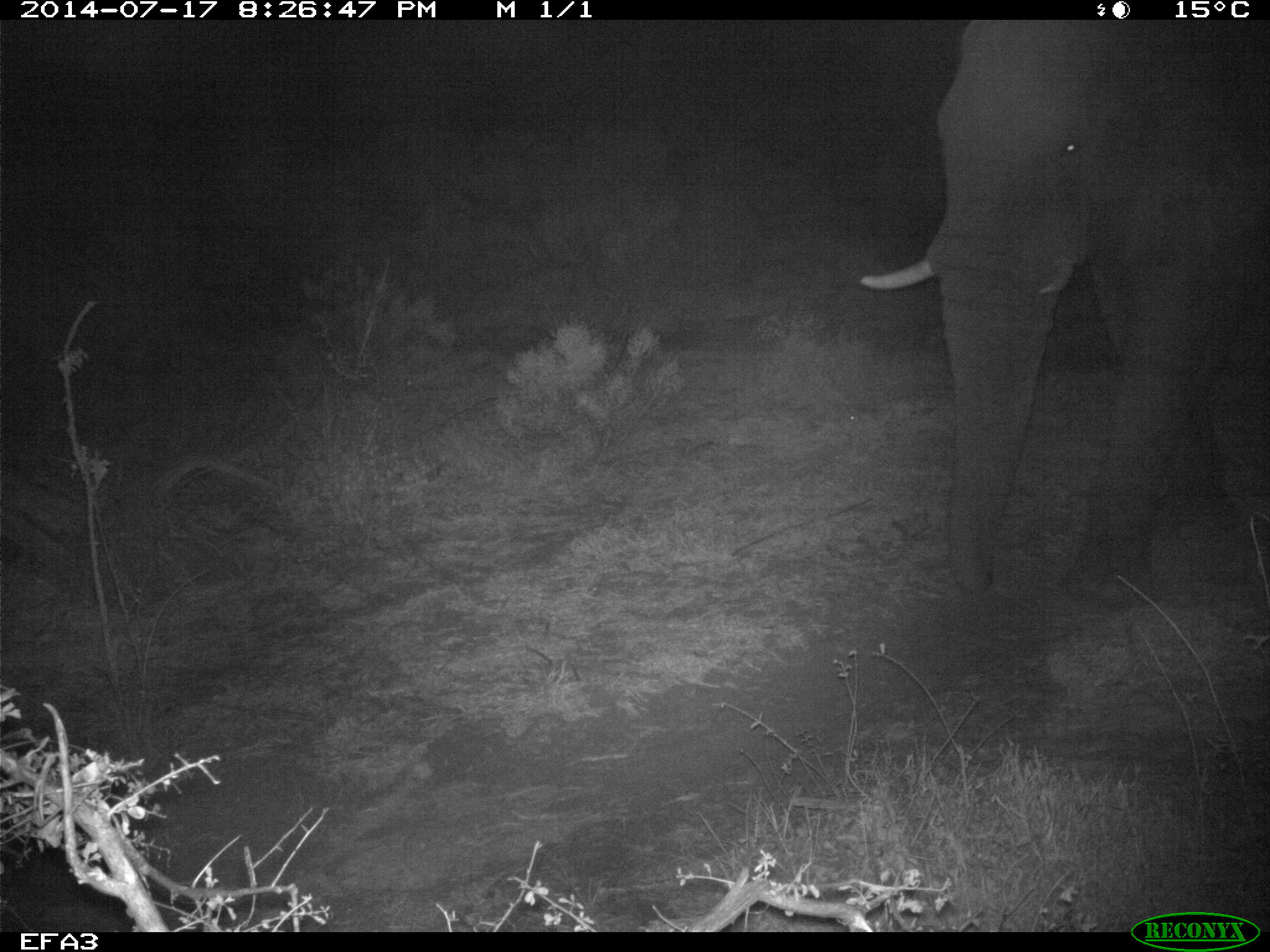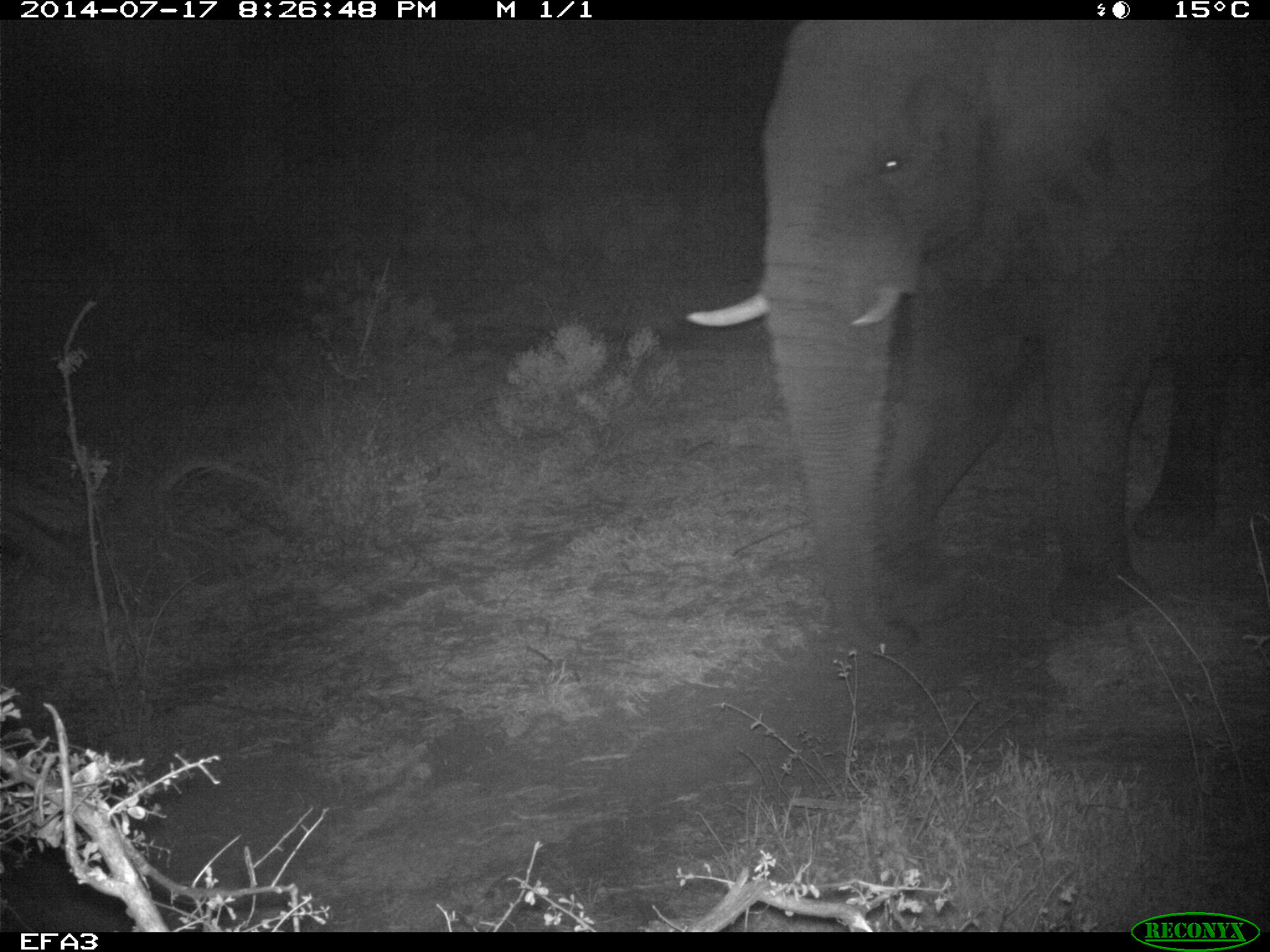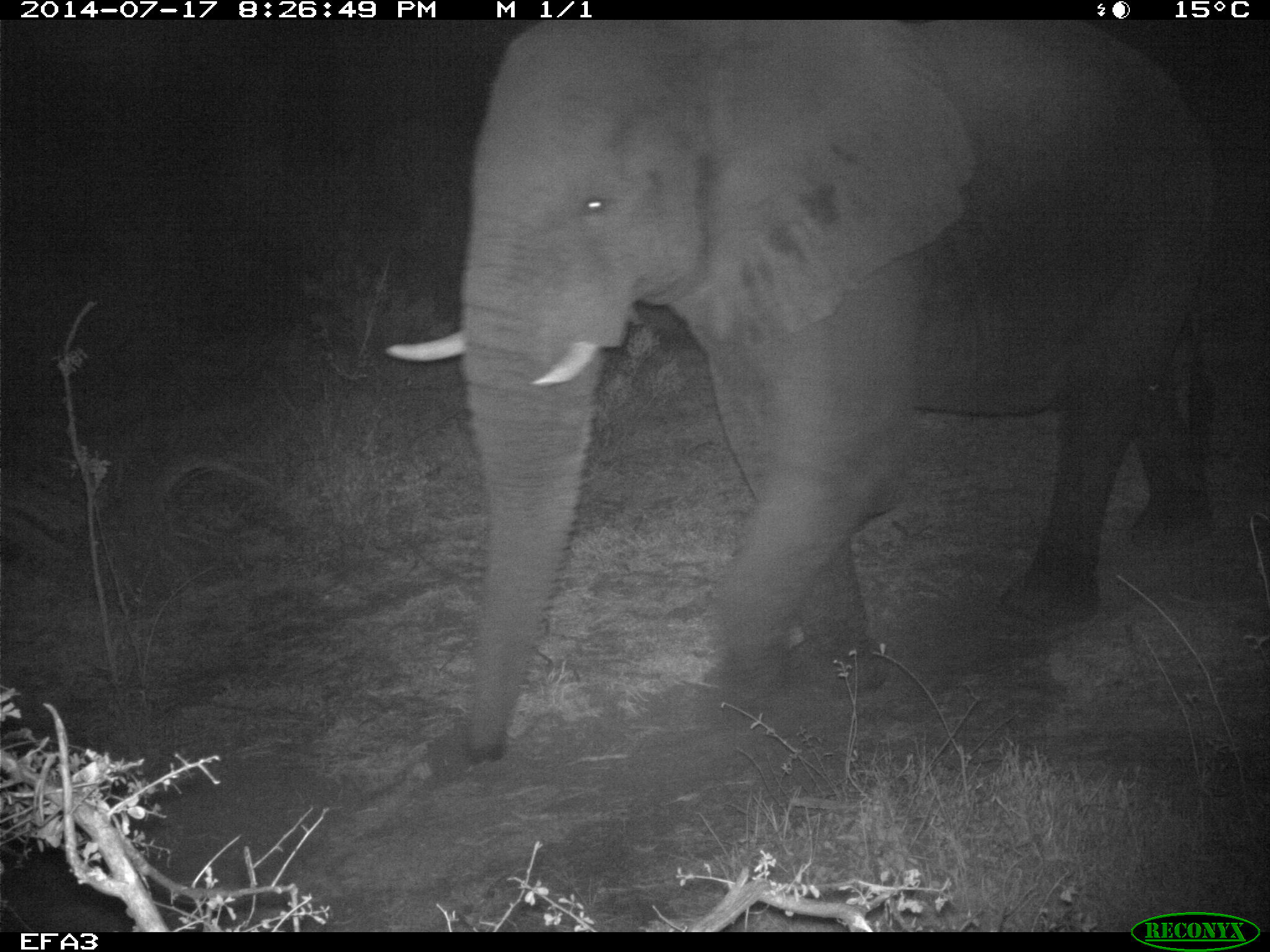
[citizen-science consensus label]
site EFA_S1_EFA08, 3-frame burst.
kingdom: Animalia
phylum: Chordata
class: Mammalia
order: Proboscidea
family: Elephantidae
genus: Loxodonta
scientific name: Loxodonta africana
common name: african bush elephant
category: elephant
Elephant (african bush elephant) (Loxodonta africana), count 1. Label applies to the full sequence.